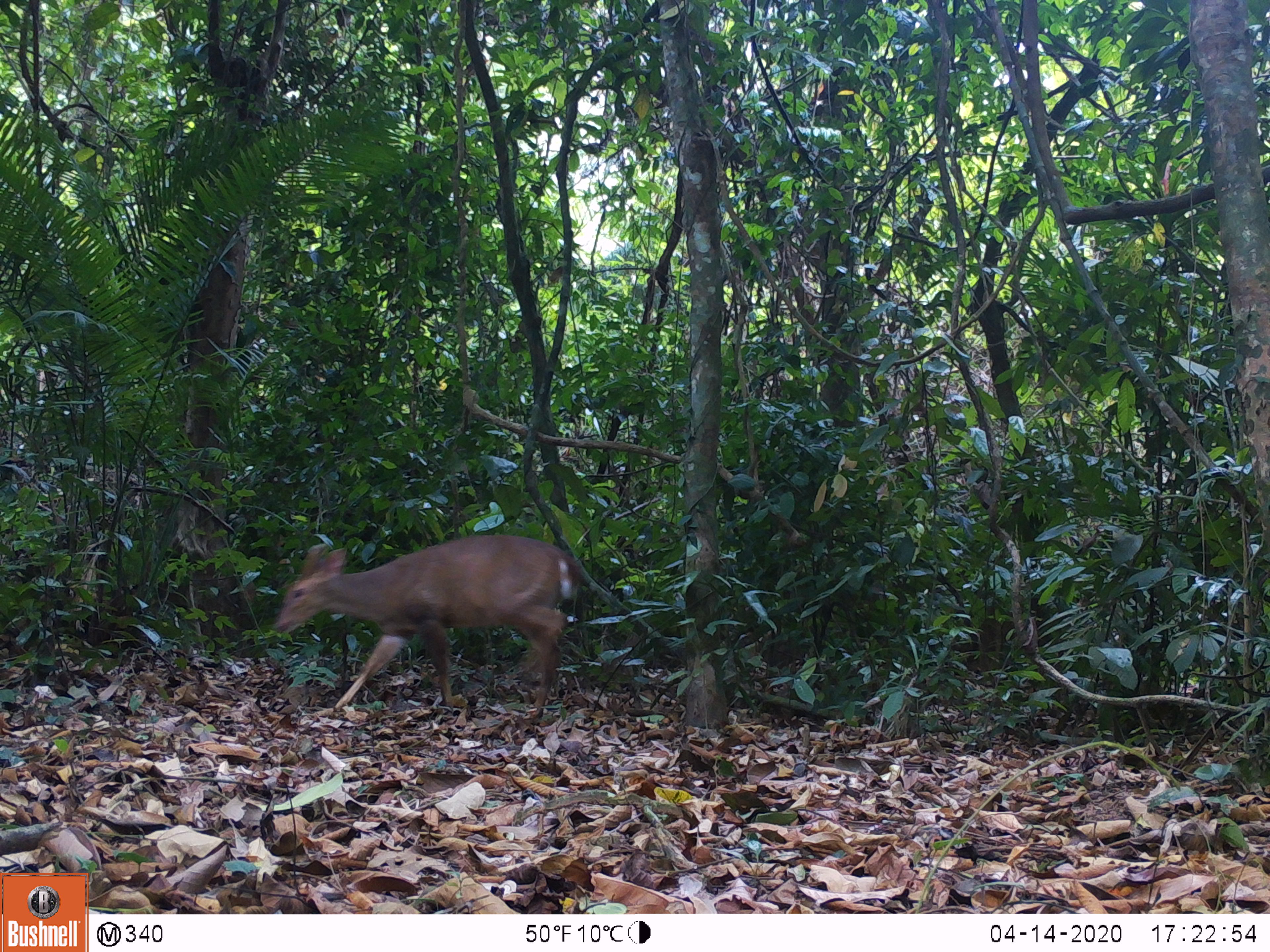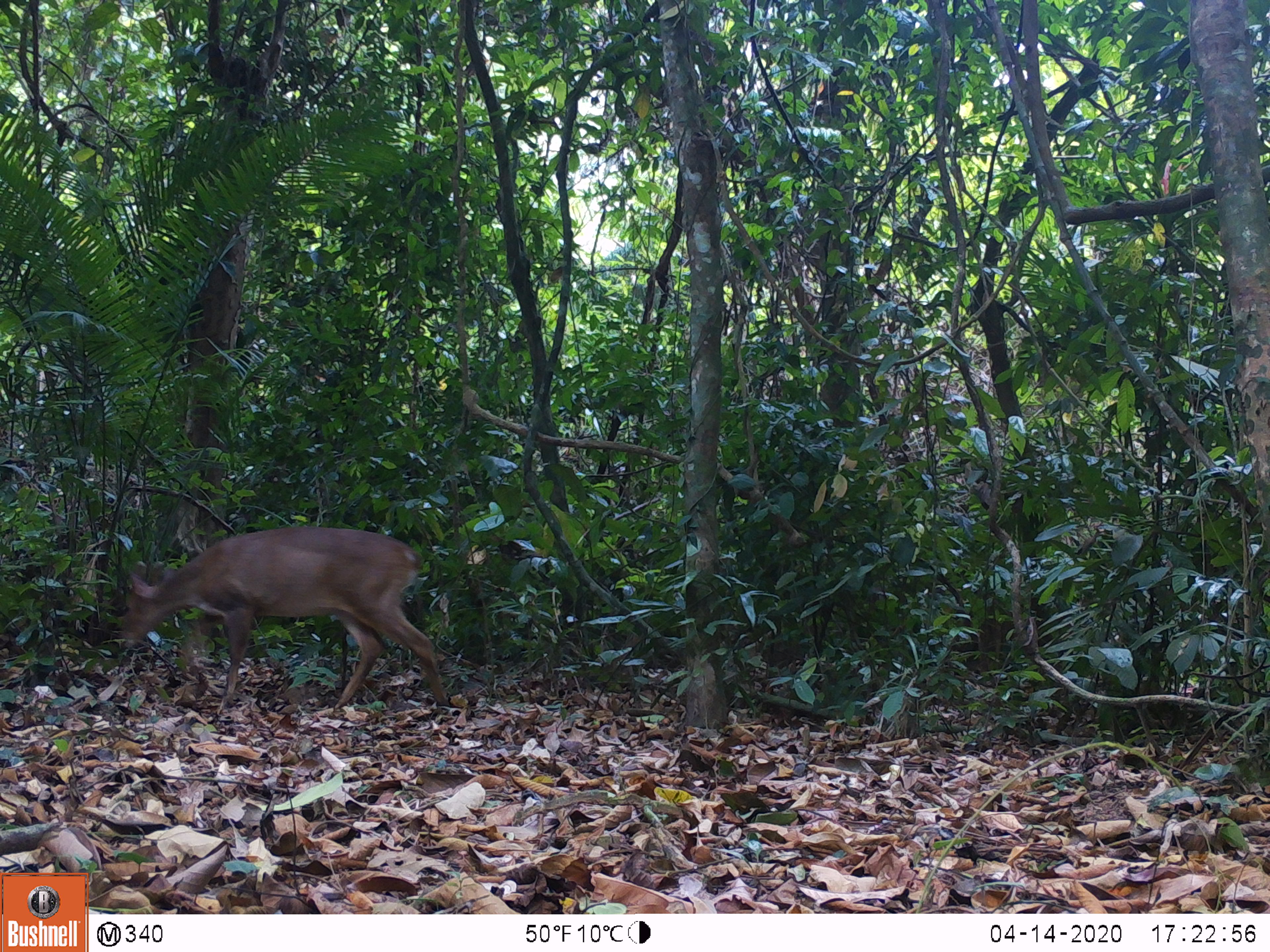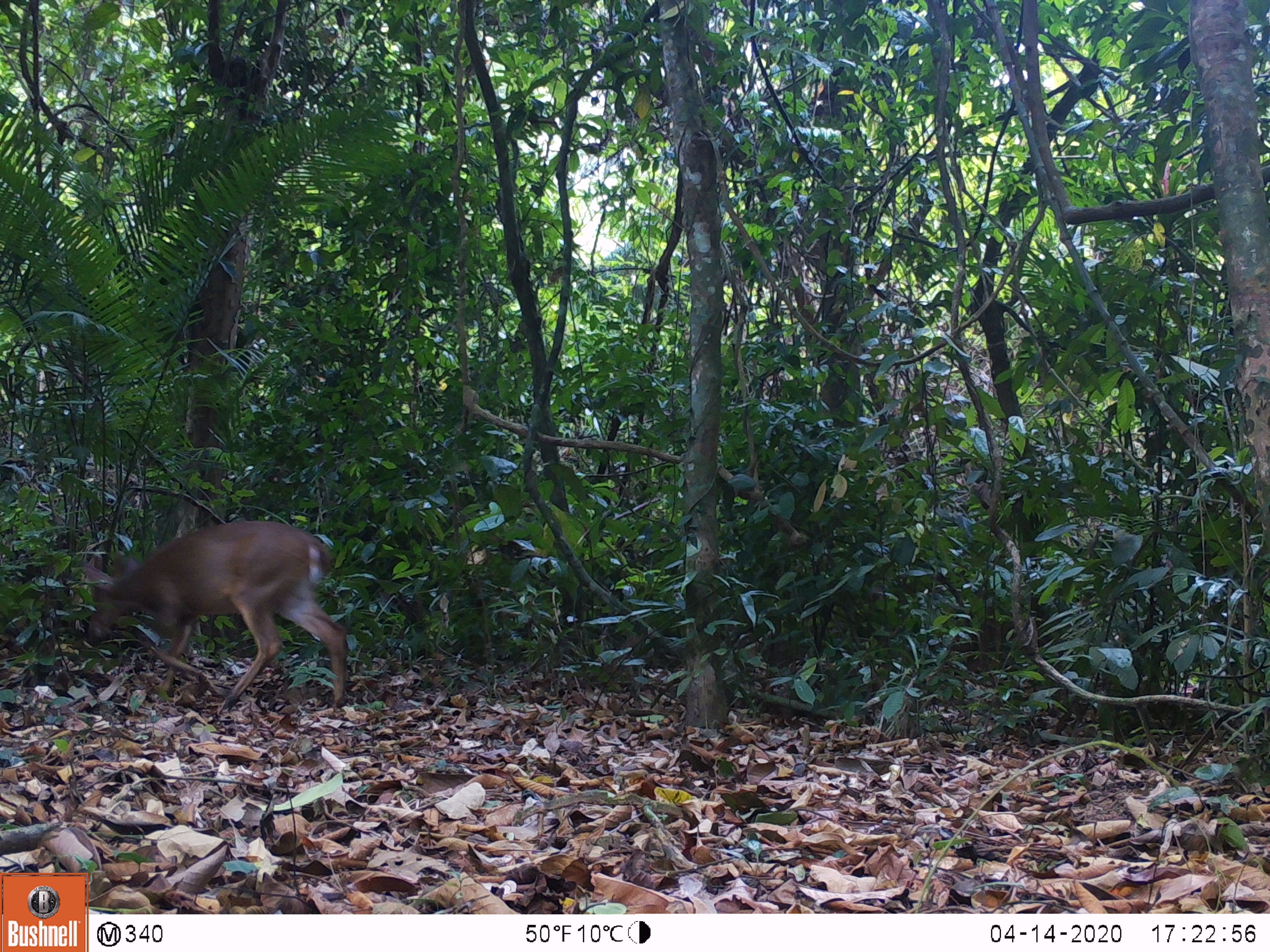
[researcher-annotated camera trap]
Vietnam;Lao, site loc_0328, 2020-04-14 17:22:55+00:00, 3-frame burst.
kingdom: Animalia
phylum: Chordata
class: Mammalia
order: Artiodactyla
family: Cervidae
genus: Muntiacus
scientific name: Muntiacus vuquangensis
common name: large-antlered muntjac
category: large antlered muntjac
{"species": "large antlered muntjac (large-antlered muntjac) (Muntiacus vuquangensis)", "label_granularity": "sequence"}